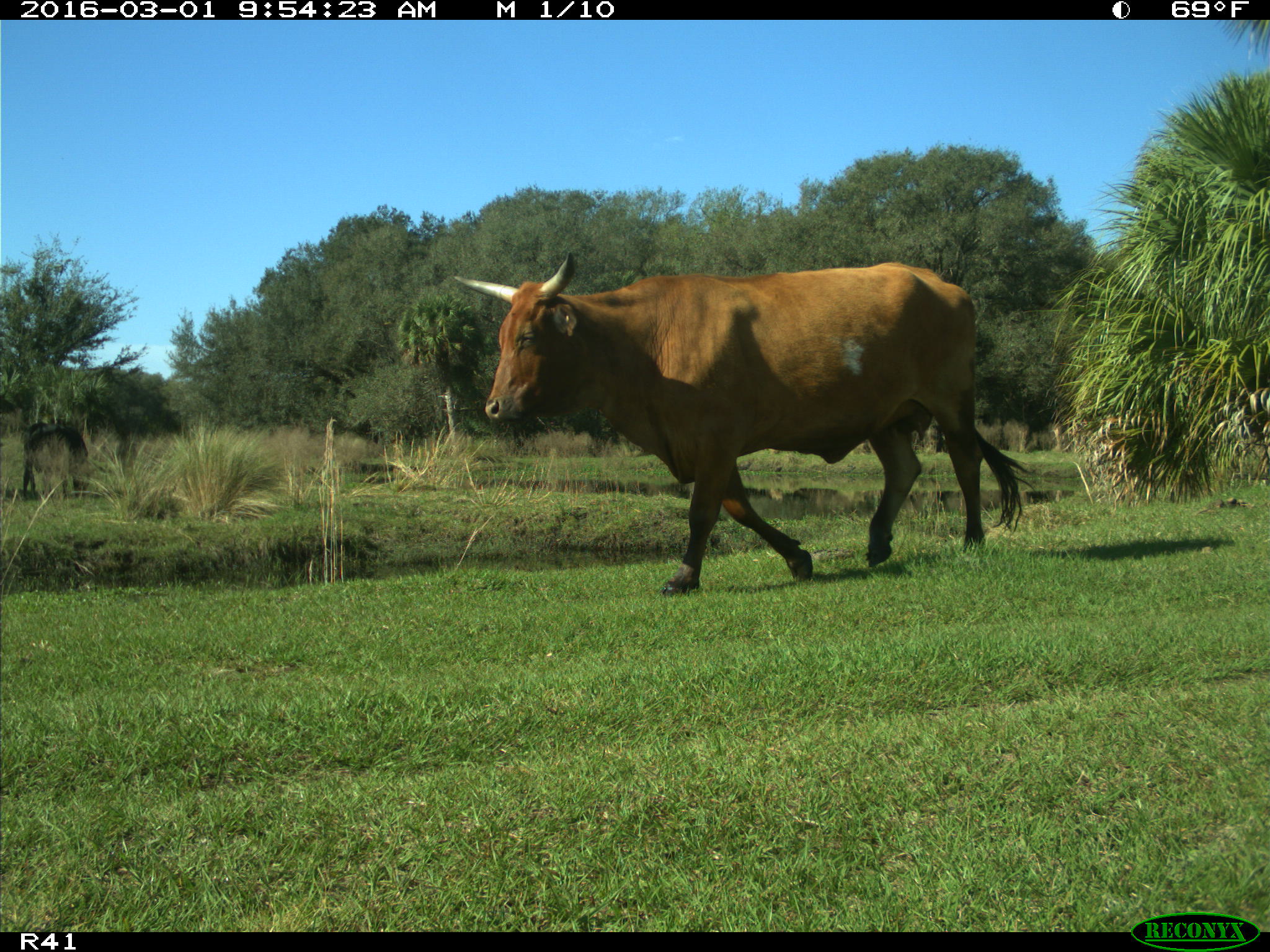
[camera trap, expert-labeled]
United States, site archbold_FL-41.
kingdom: Animalia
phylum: Chordata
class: Mammalia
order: Artiodactyla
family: Bovidae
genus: Bos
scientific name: Bos taurus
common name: domestic cow